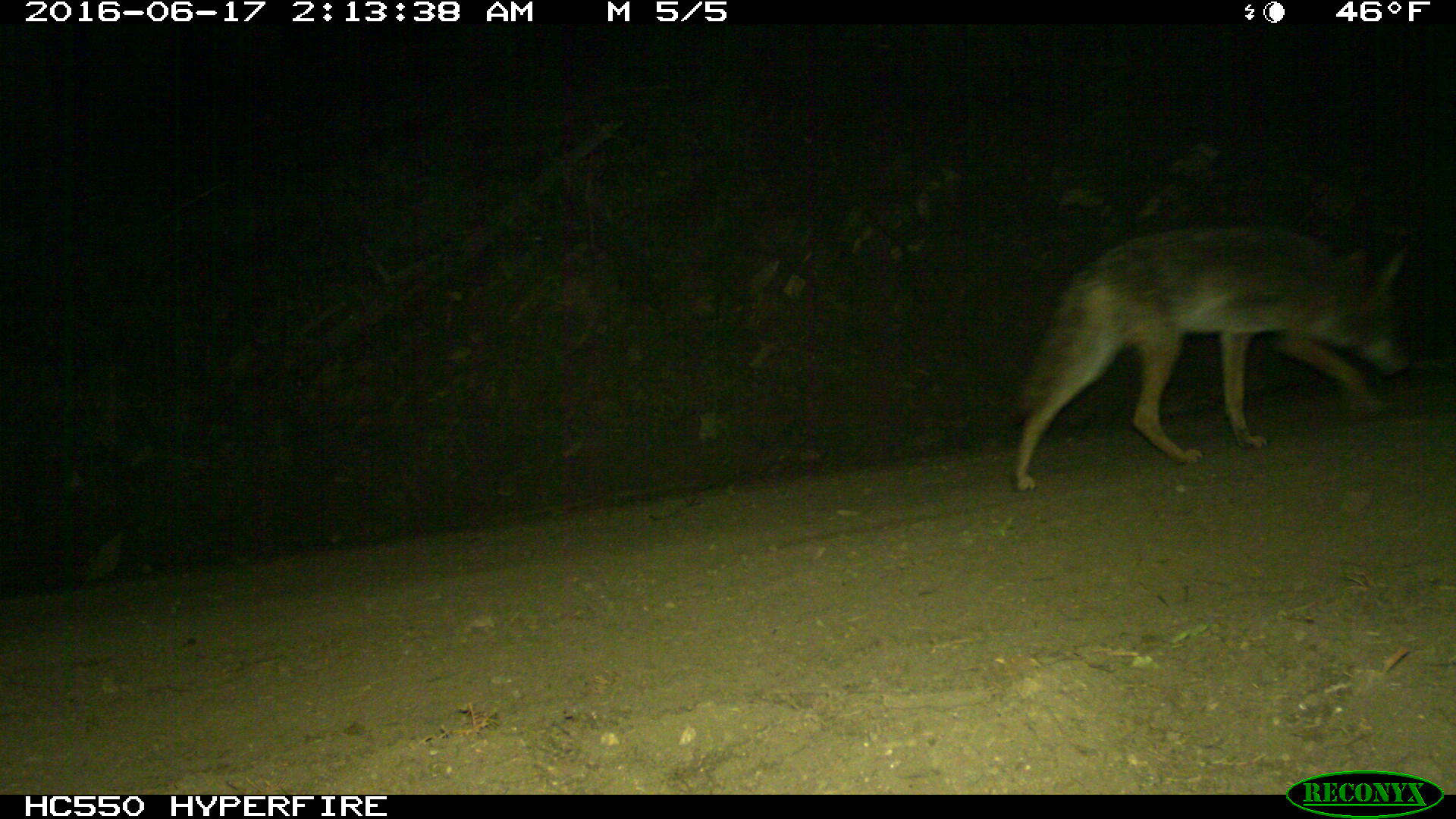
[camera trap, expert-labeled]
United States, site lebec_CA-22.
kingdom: Animalia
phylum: Chordata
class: Mammalia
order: Carnivora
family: Canidae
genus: Canis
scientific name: Canis latrans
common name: coyote